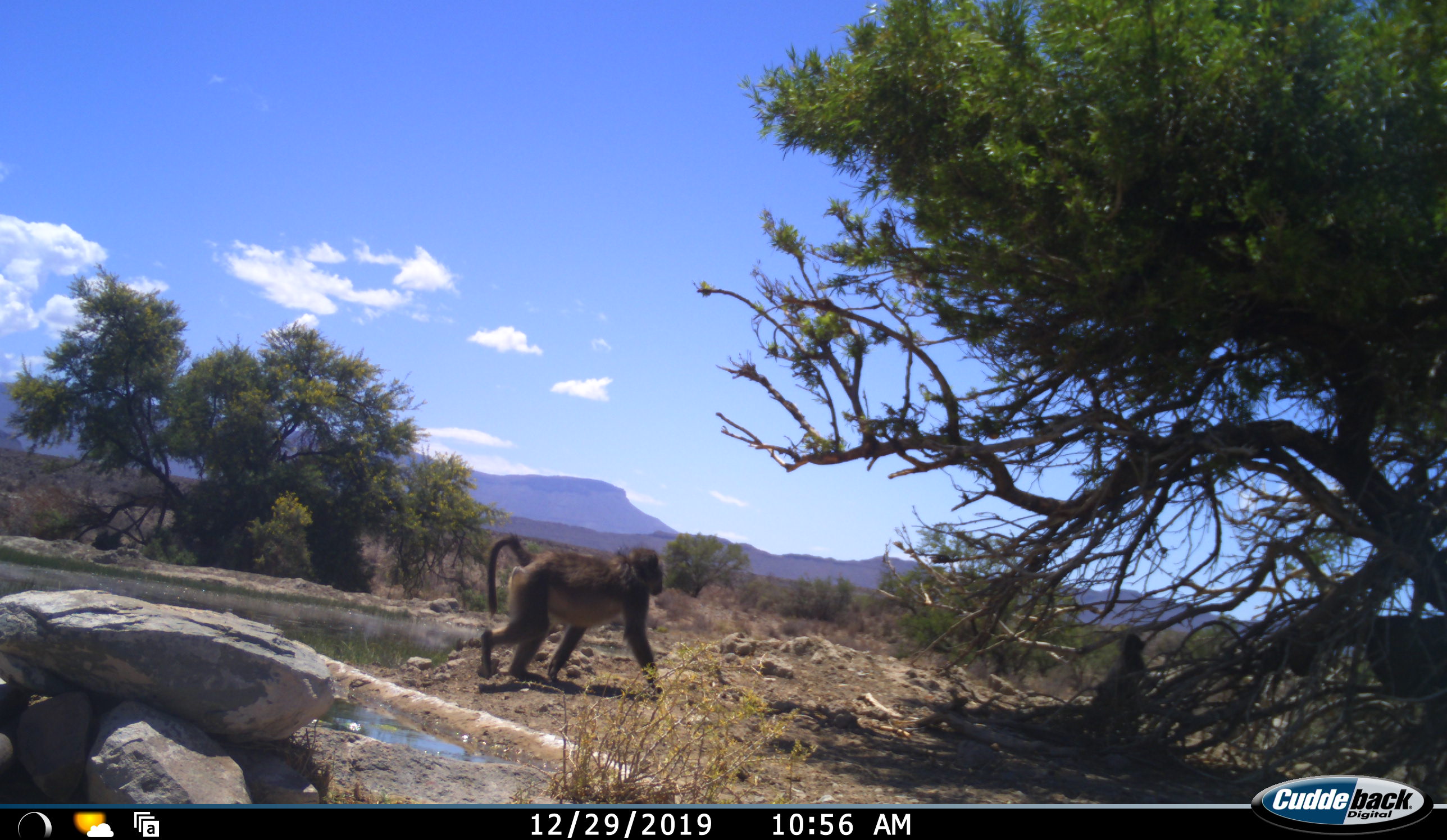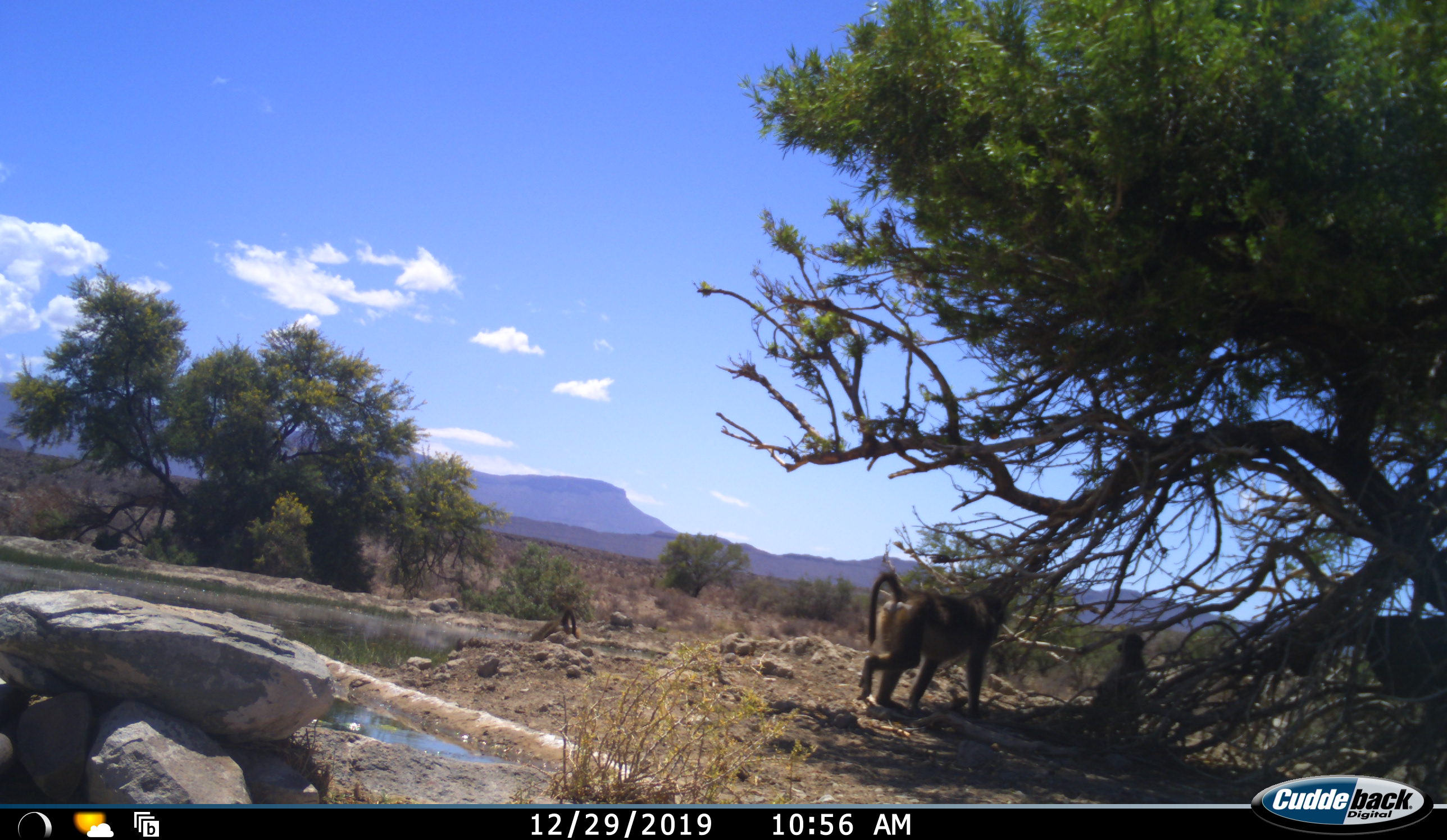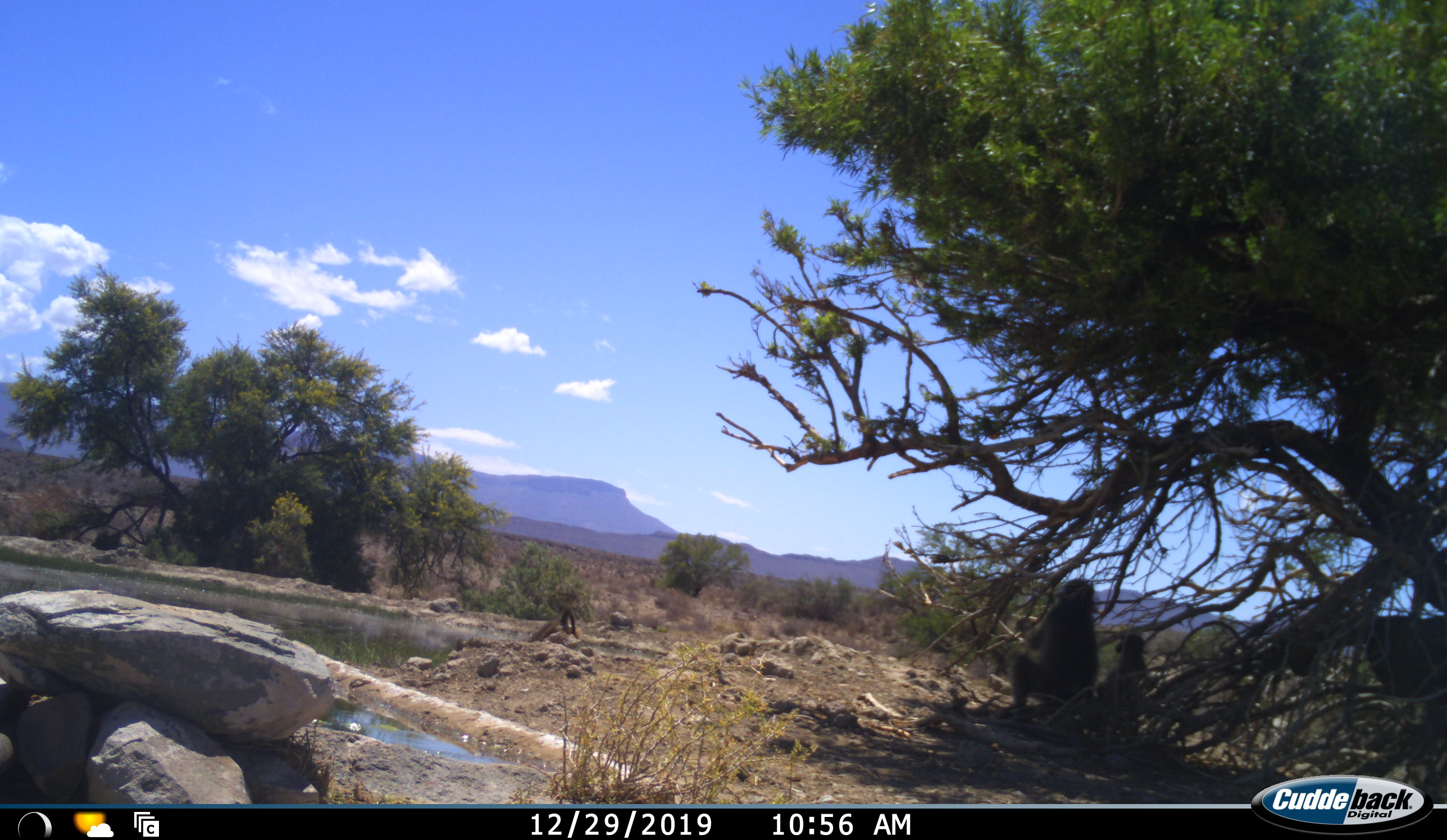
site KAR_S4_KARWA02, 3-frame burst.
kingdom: Animalia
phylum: Chordata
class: Mammalia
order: Primates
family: Cercopithecidae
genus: Papio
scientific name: Papio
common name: baboon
Baboon (Papio), count 2. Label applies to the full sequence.